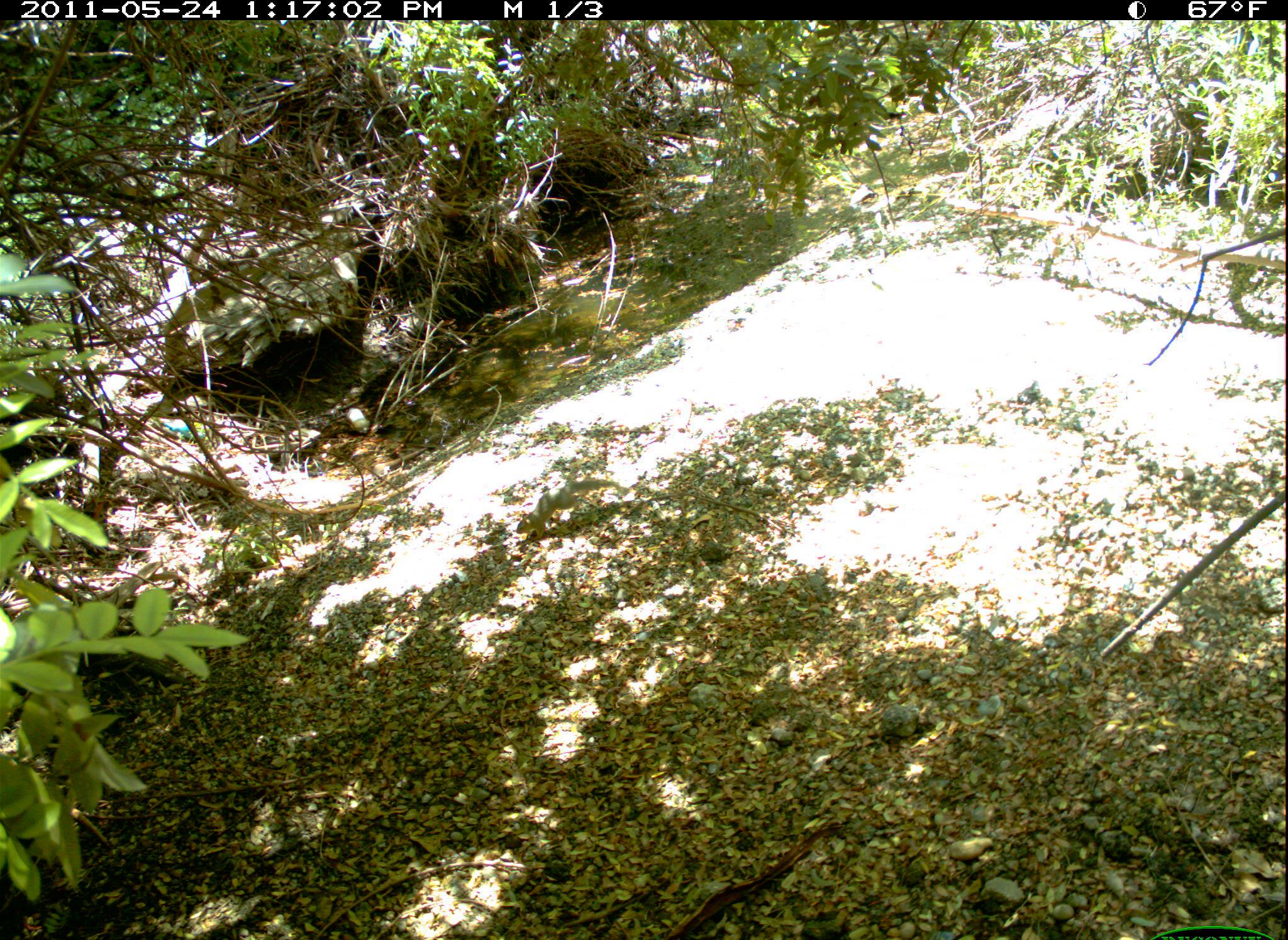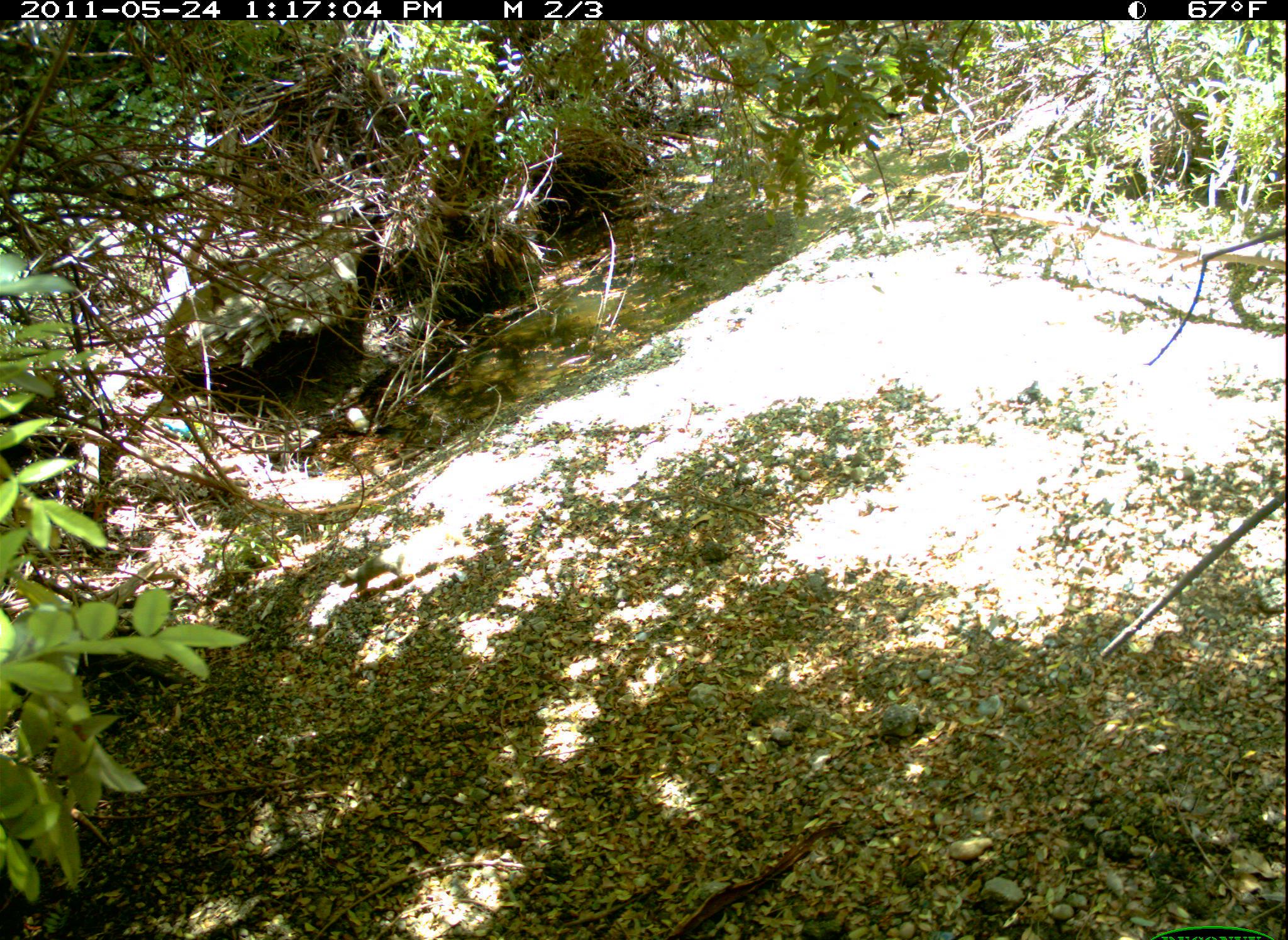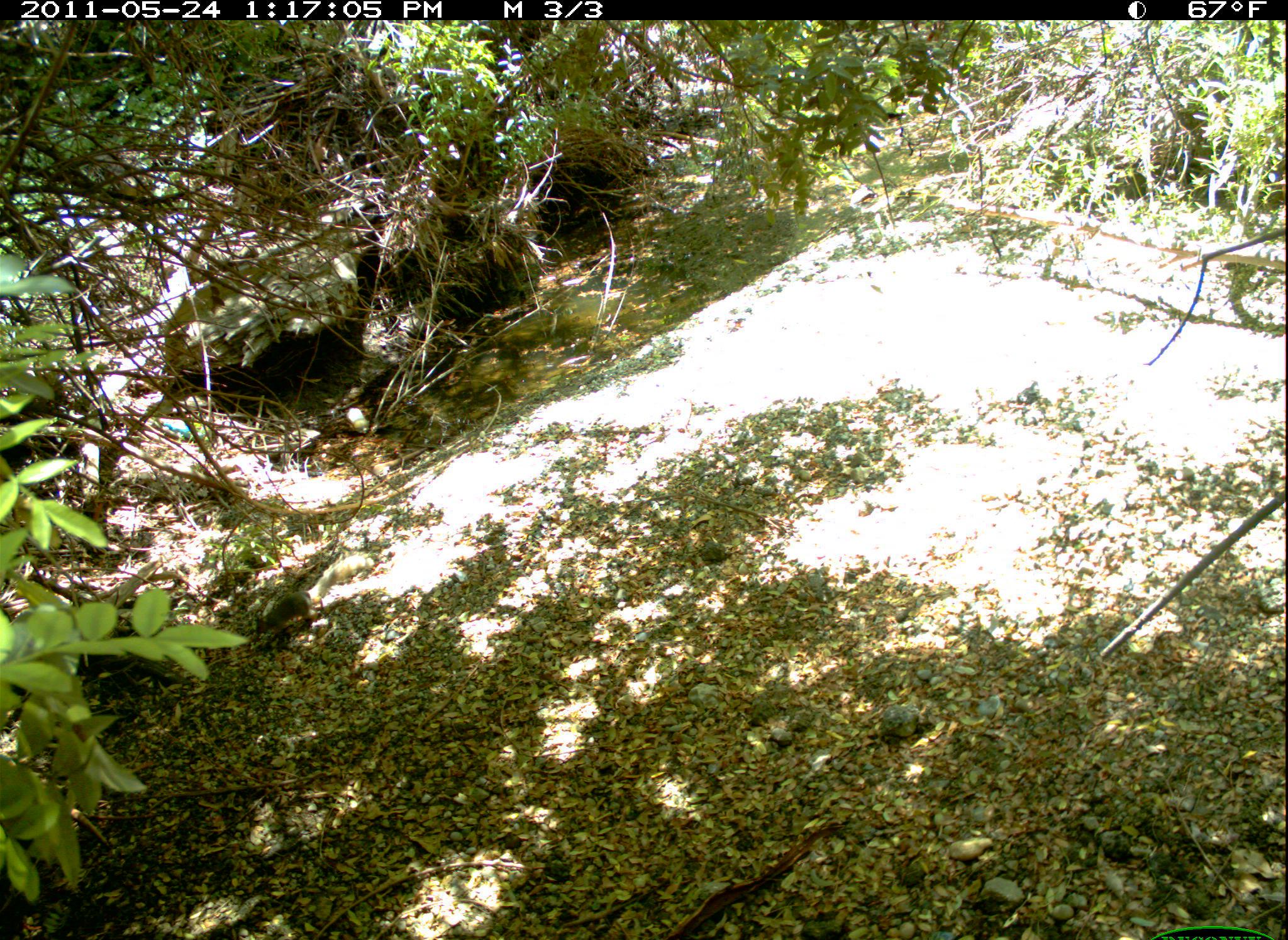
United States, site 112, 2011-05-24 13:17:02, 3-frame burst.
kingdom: Animalia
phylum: Chordata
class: Mammalia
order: Rodentia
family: Sciuridae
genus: Sciurus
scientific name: Sciurus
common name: squirrel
Squirrel (Sciurus).